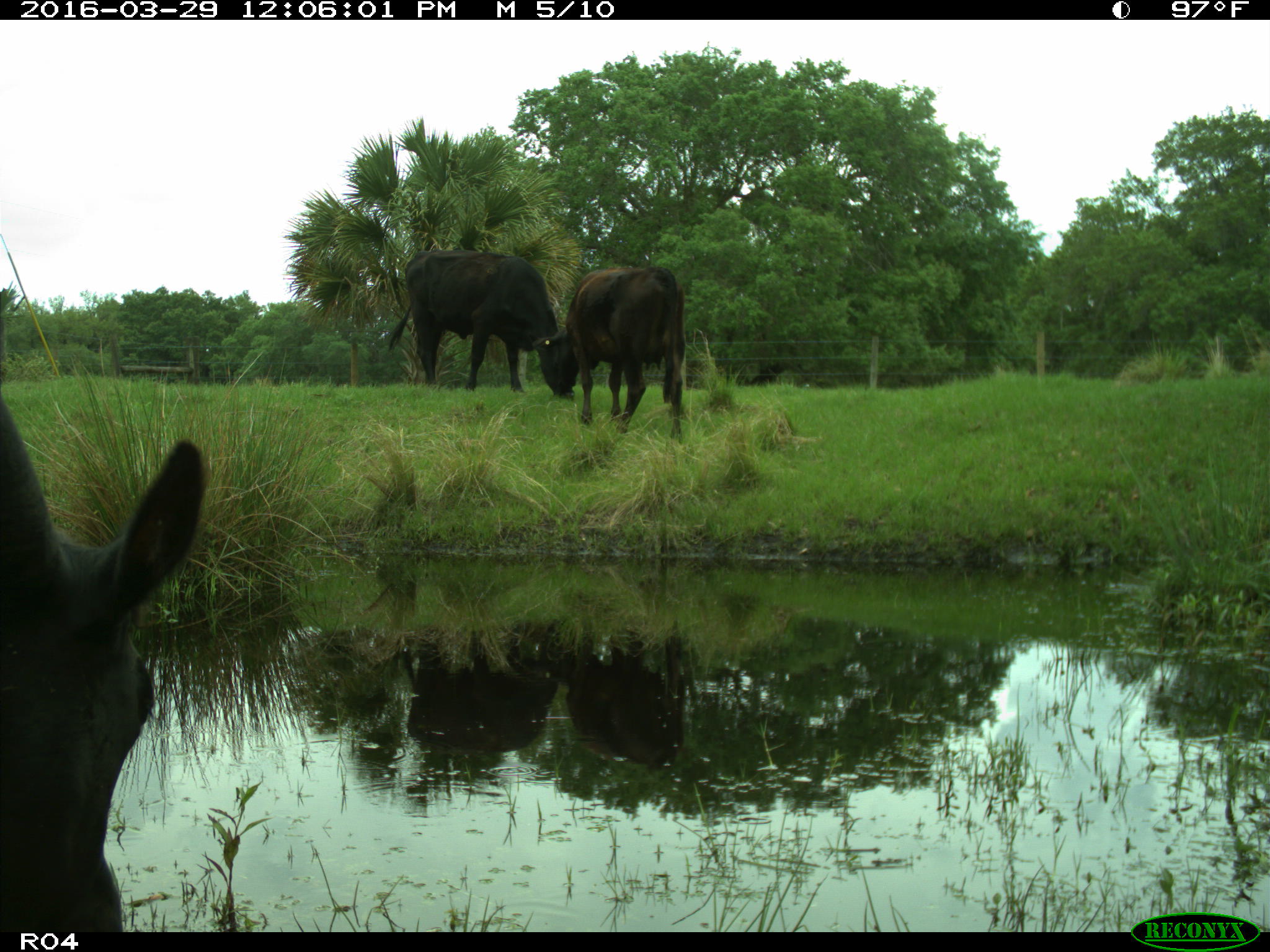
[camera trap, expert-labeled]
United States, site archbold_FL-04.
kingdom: Animalia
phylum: Chordata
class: Mammalia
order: Artiodactyla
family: Bovidae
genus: Bos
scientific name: Bos taurus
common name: domestic cow